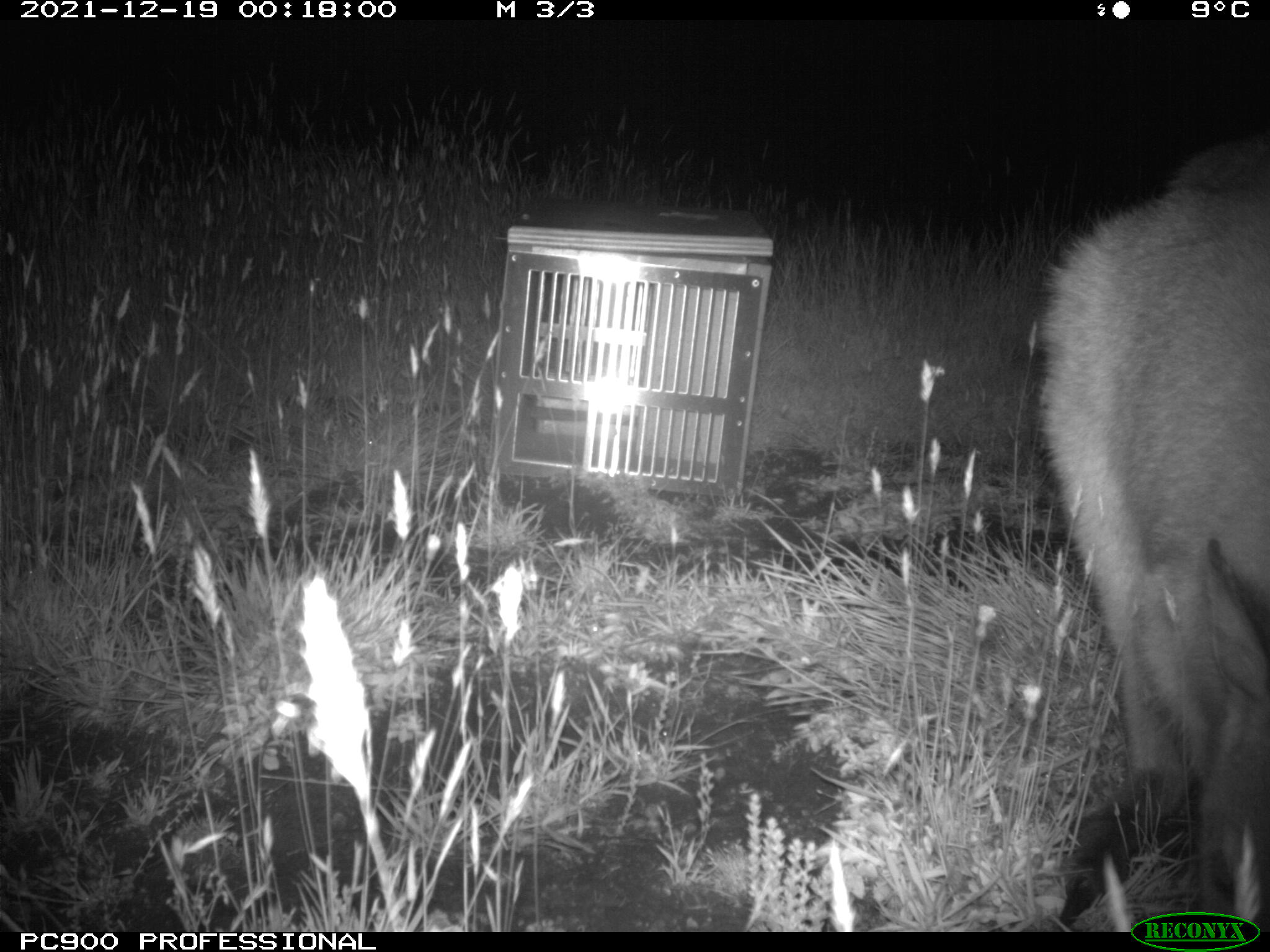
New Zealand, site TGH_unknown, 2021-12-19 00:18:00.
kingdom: Animalia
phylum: Chordata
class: Mammalia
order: Diprotodontia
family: Macropodidae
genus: Notamacropus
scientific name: Notamacropus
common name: wallaby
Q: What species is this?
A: Wallaby (Notamacropus).